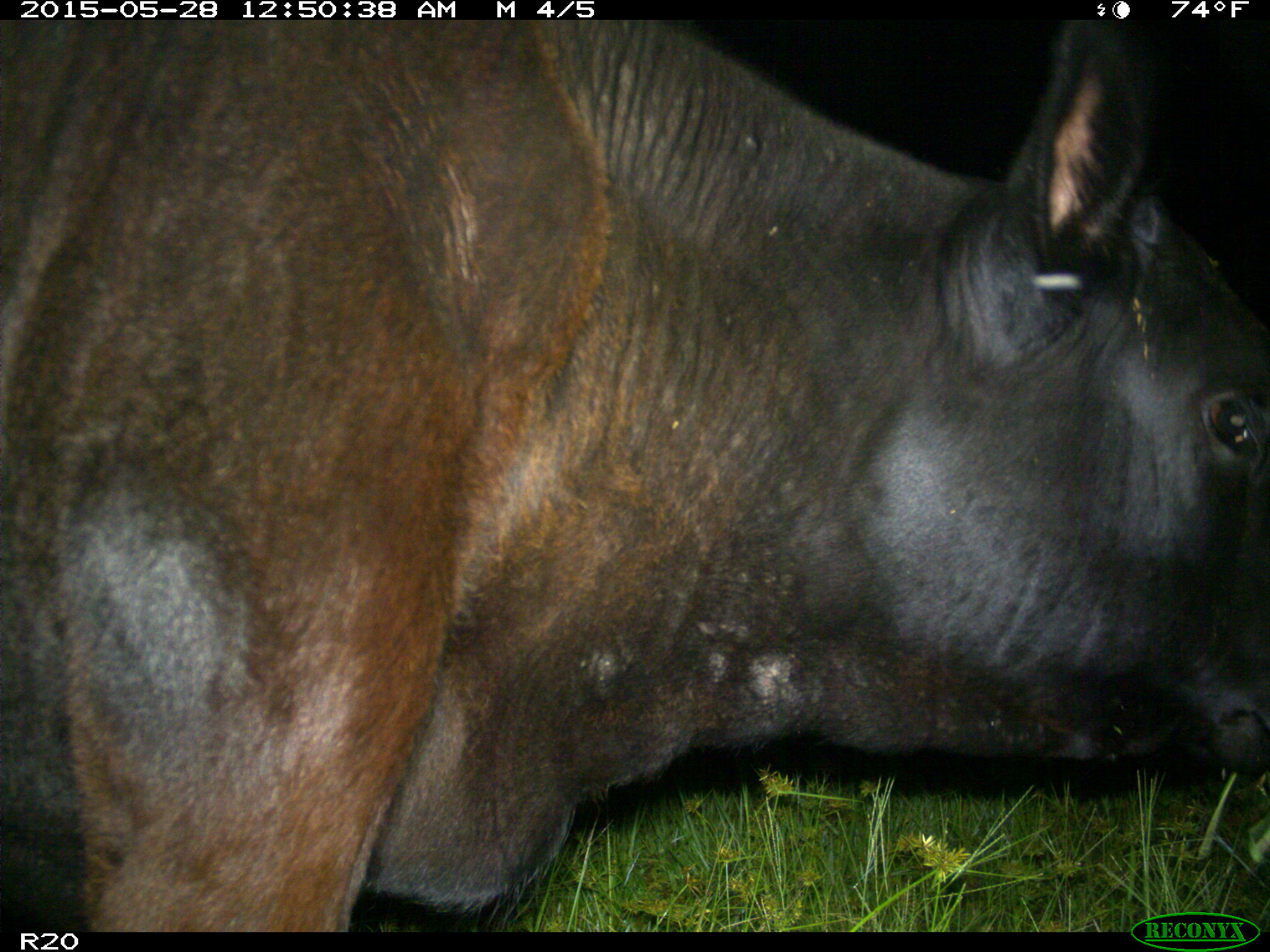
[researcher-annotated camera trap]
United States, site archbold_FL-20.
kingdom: Animalia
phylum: Chordata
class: Mammalia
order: Artiodactyla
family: Bovidae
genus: Bos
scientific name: Bos taurus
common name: domestic cow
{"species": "Bos taurus (domestic cow)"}